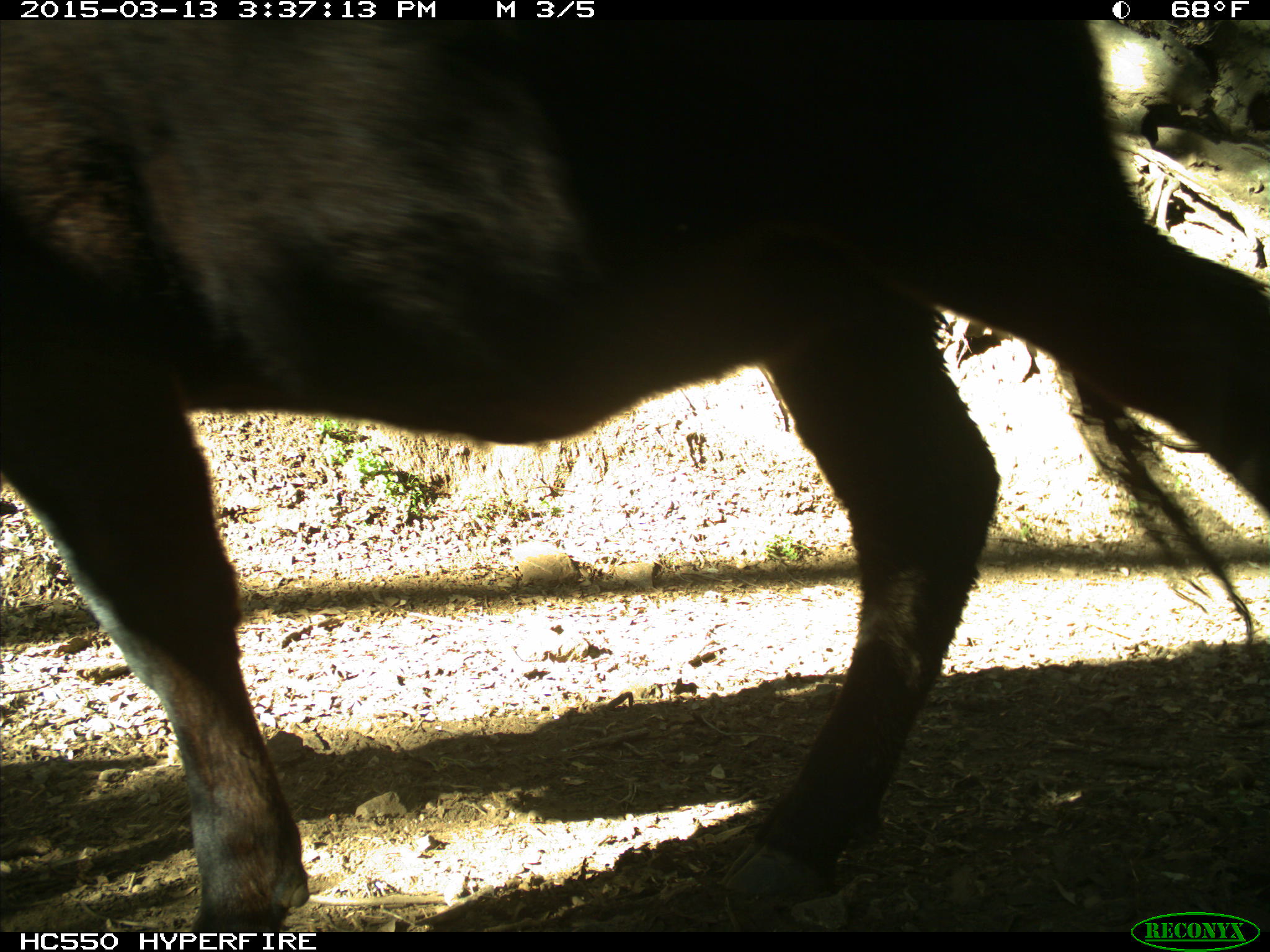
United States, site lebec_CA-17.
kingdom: Animalia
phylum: Chordata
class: Mammalia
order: Artiodactyla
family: Bovidae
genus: Bos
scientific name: Bos taurus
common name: domestic cow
Bos taurus (domestic cow).